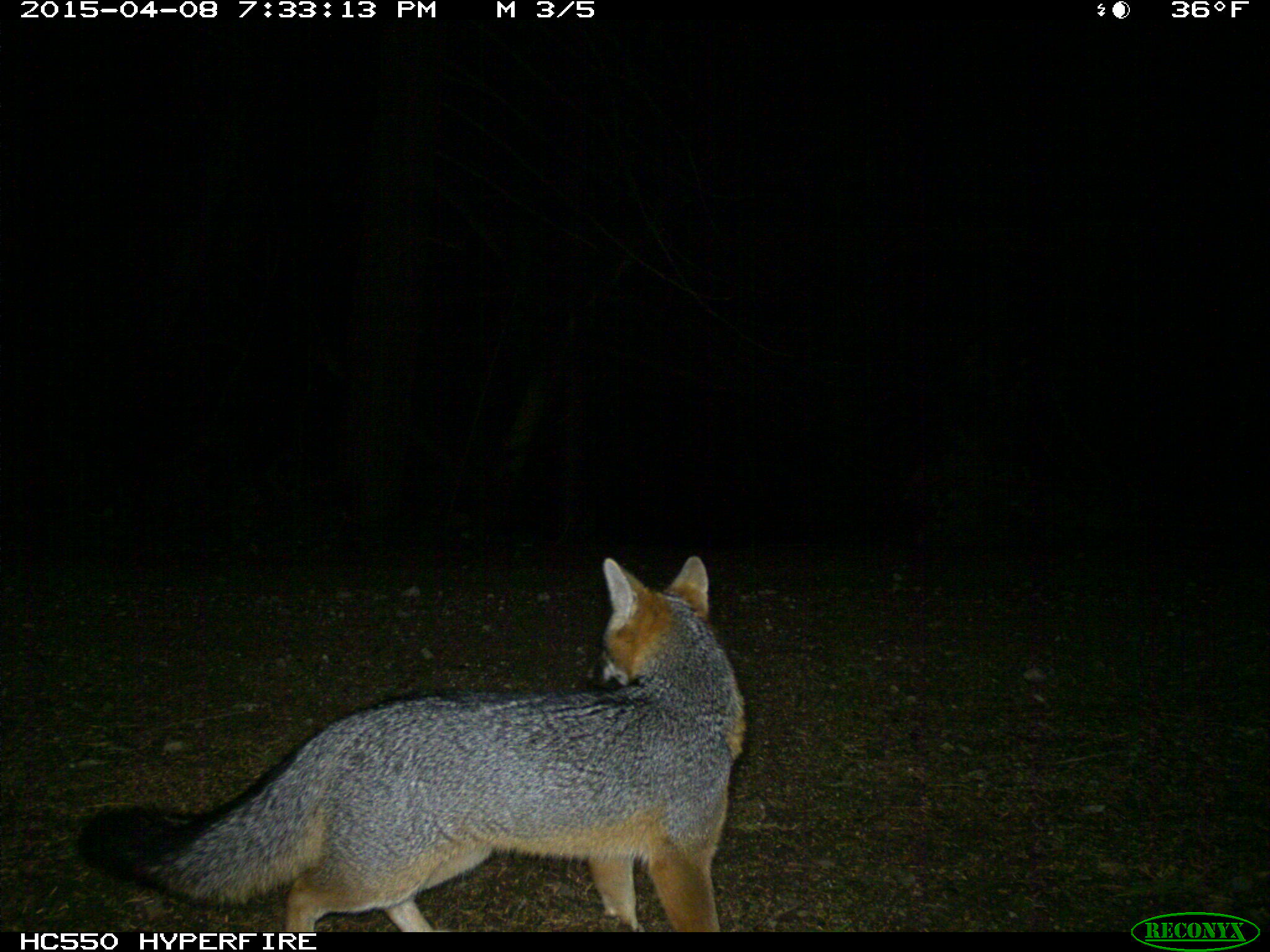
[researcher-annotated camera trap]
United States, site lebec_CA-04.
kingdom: Animalia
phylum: Chordata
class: Mammalia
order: Carnivora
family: Canidae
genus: Urocyon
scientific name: Urocyon cinereoargenteus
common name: gray fox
Urocyon cinereoargenteus (gray fox).